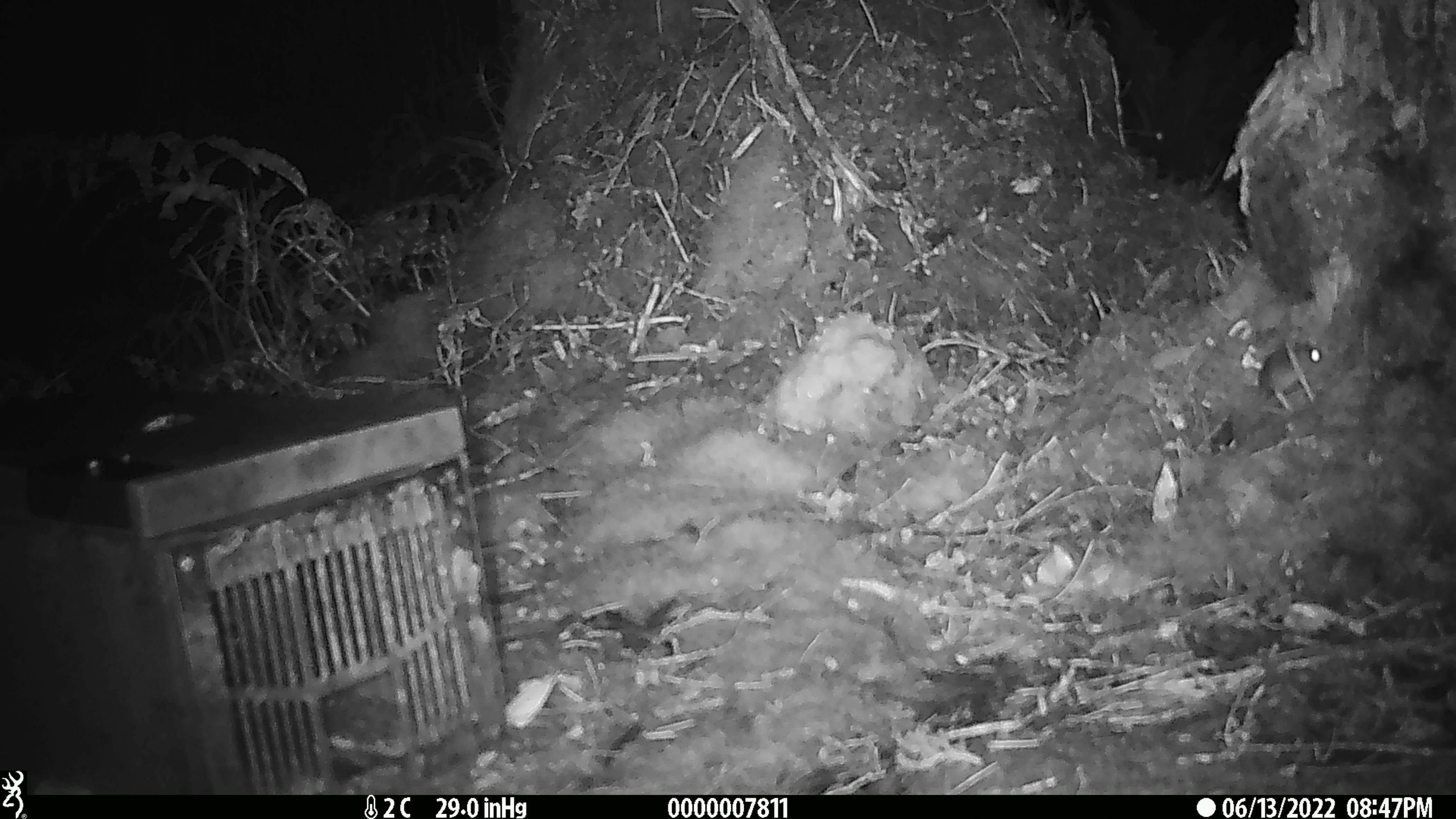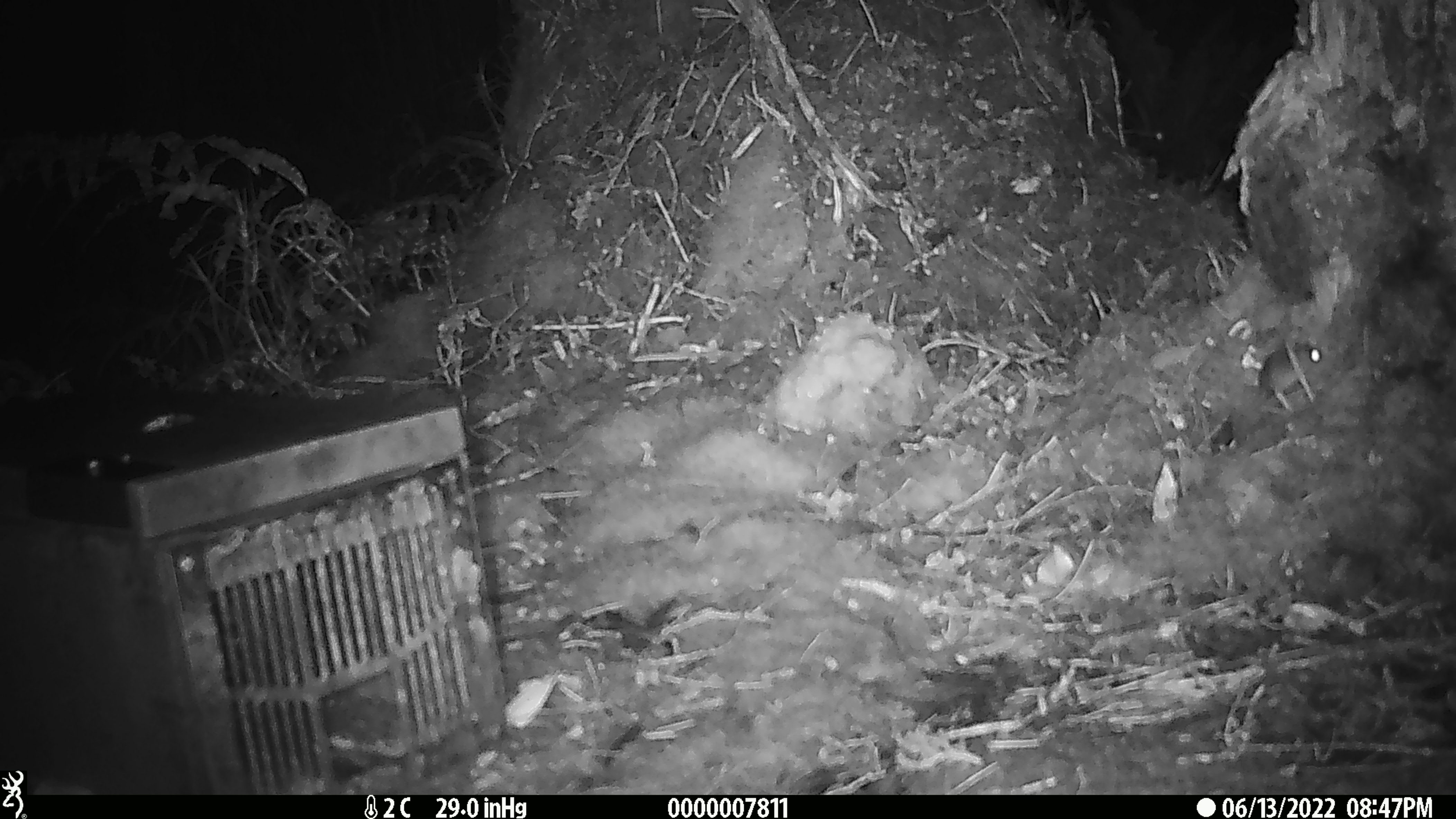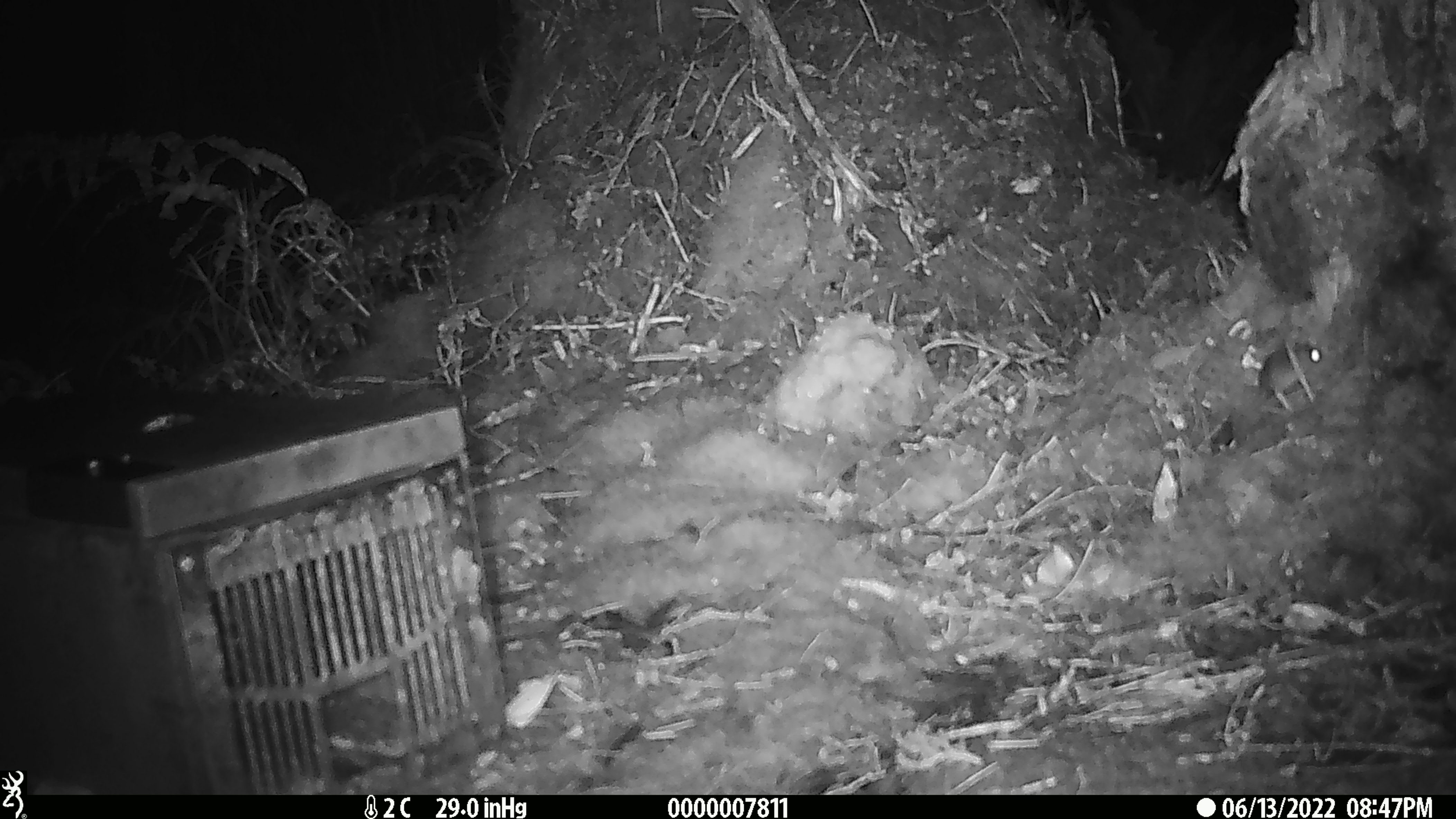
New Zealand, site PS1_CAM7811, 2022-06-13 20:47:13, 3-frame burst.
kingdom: Animalia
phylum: Chordata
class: Mammalia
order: Rodentia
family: Muridae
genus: Mus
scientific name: Mus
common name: mouse